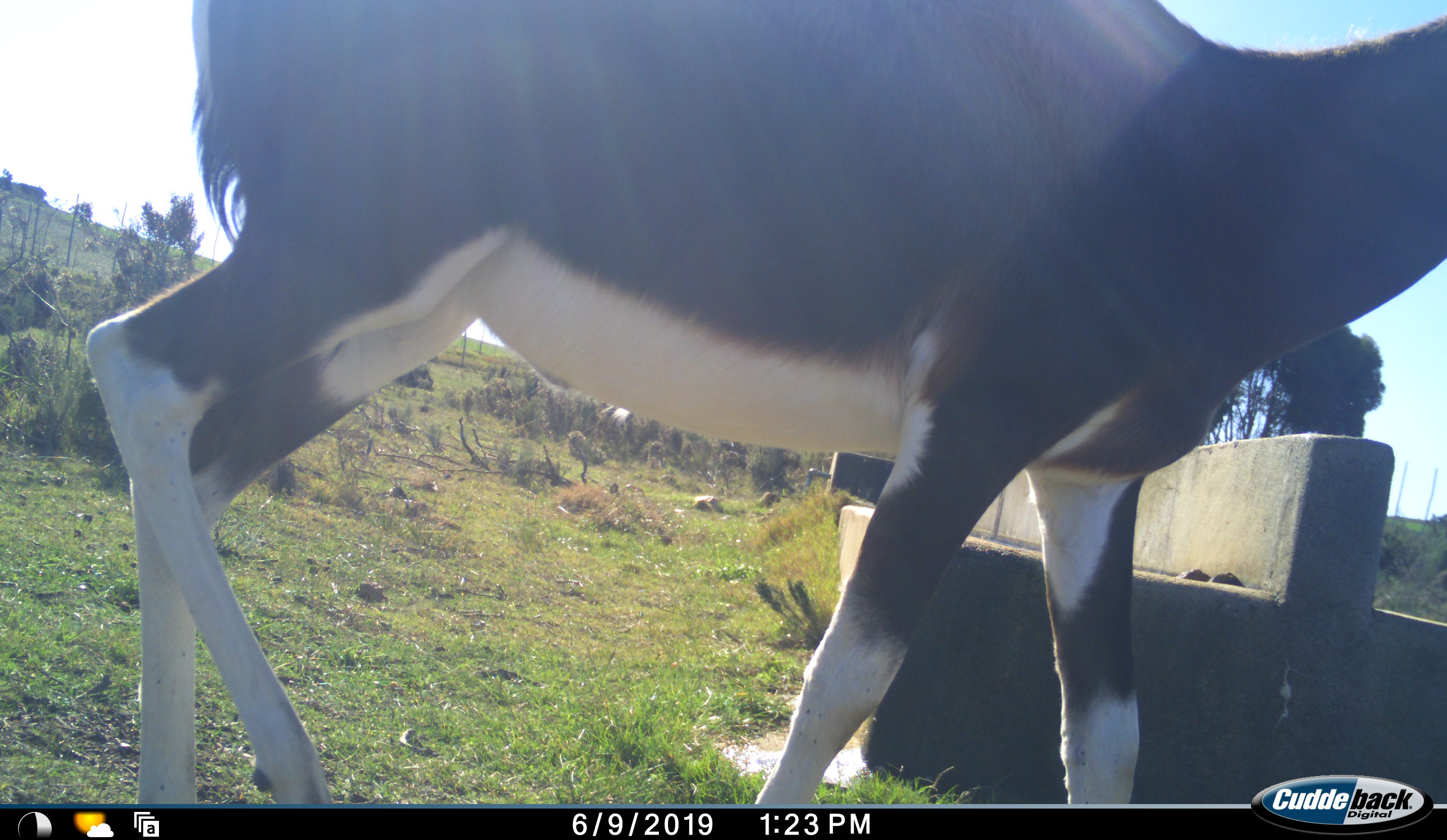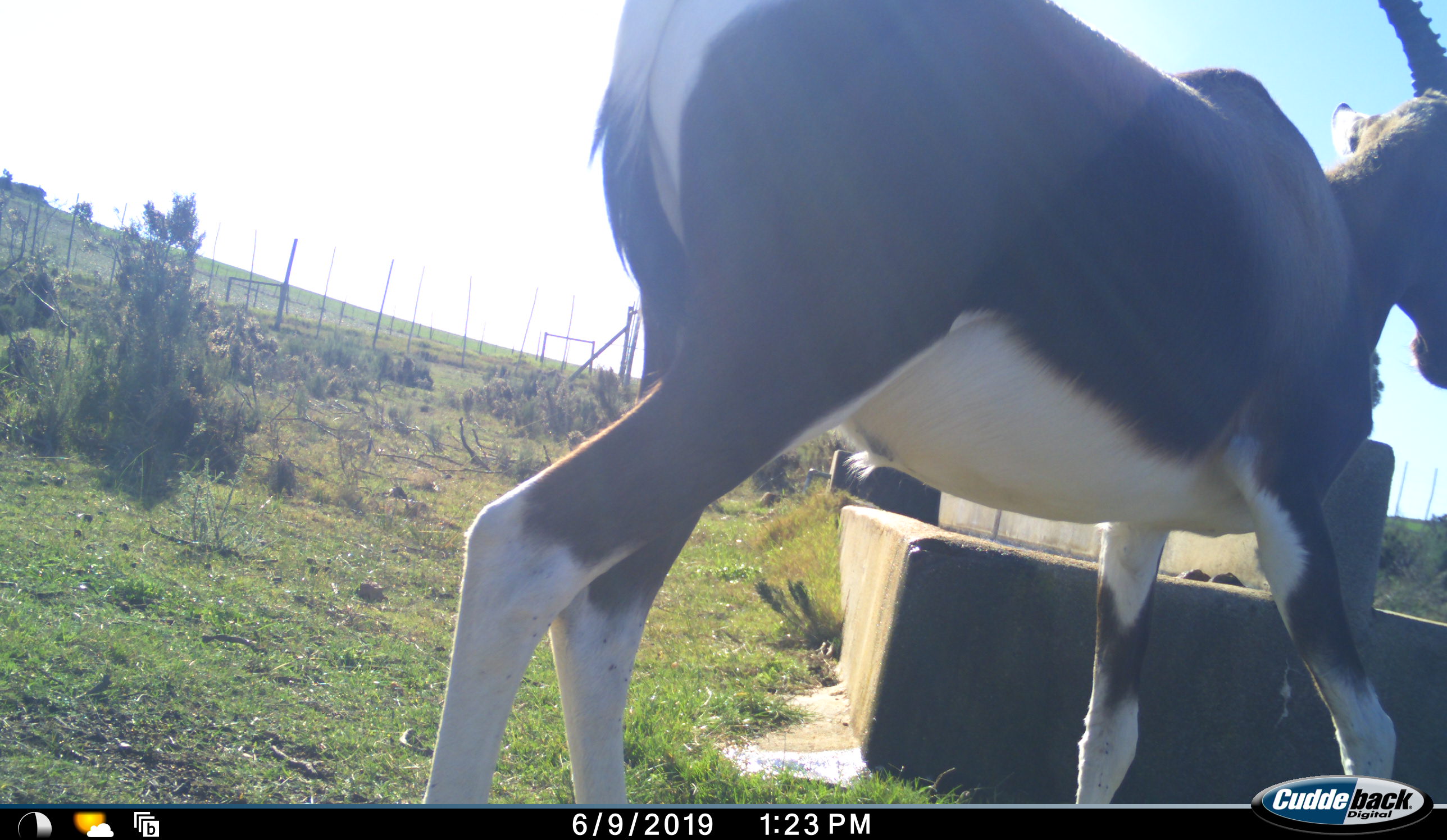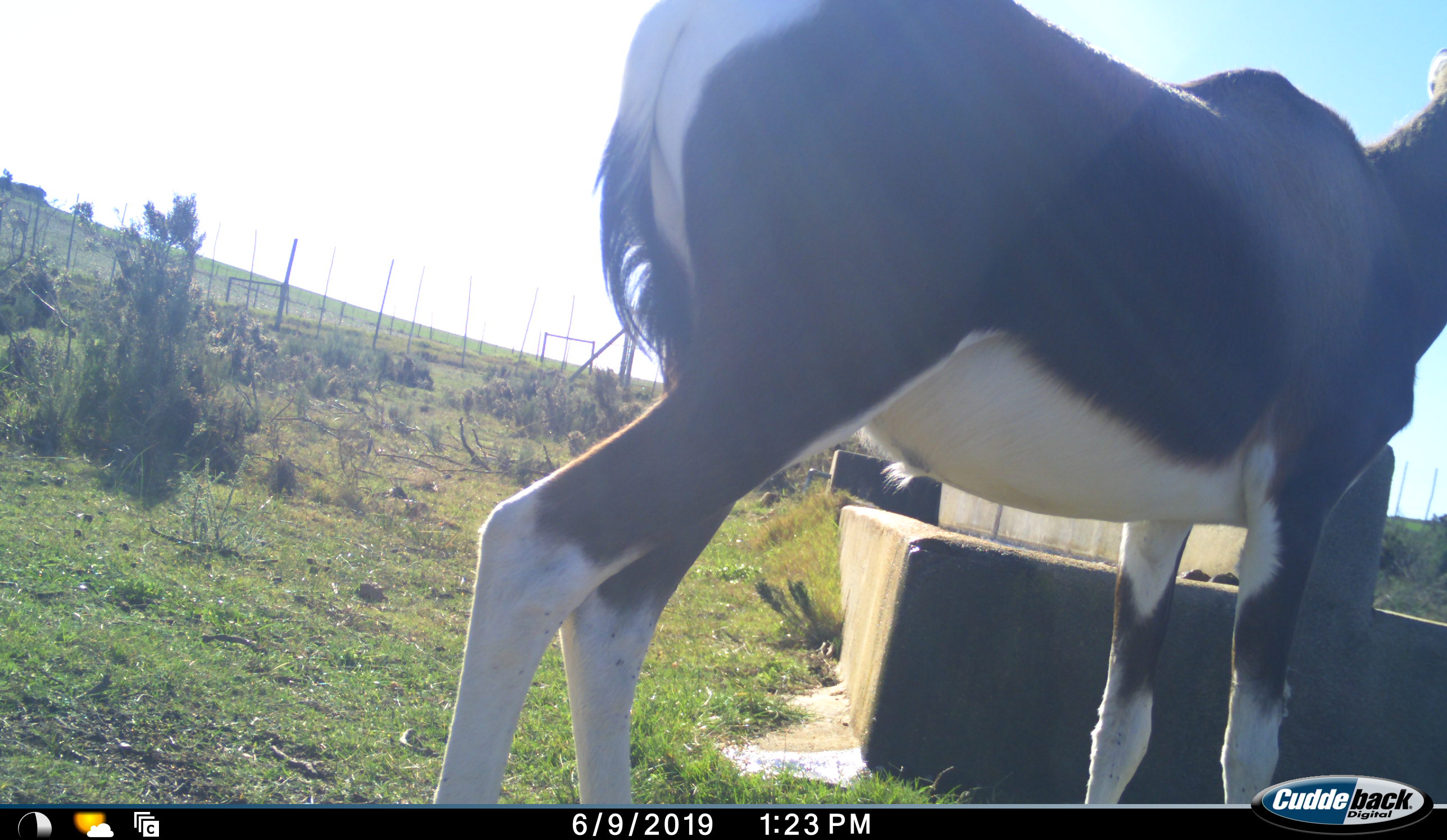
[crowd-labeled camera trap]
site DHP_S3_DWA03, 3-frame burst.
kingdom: Animalia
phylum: Chordata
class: Mammalia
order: Artiodactyla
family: Bovidae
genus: Damaliscus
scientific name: Damaliscus pygargus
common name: bontebok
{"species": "bontebok (Damaliscus pygargus)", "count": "1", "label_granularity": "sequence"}